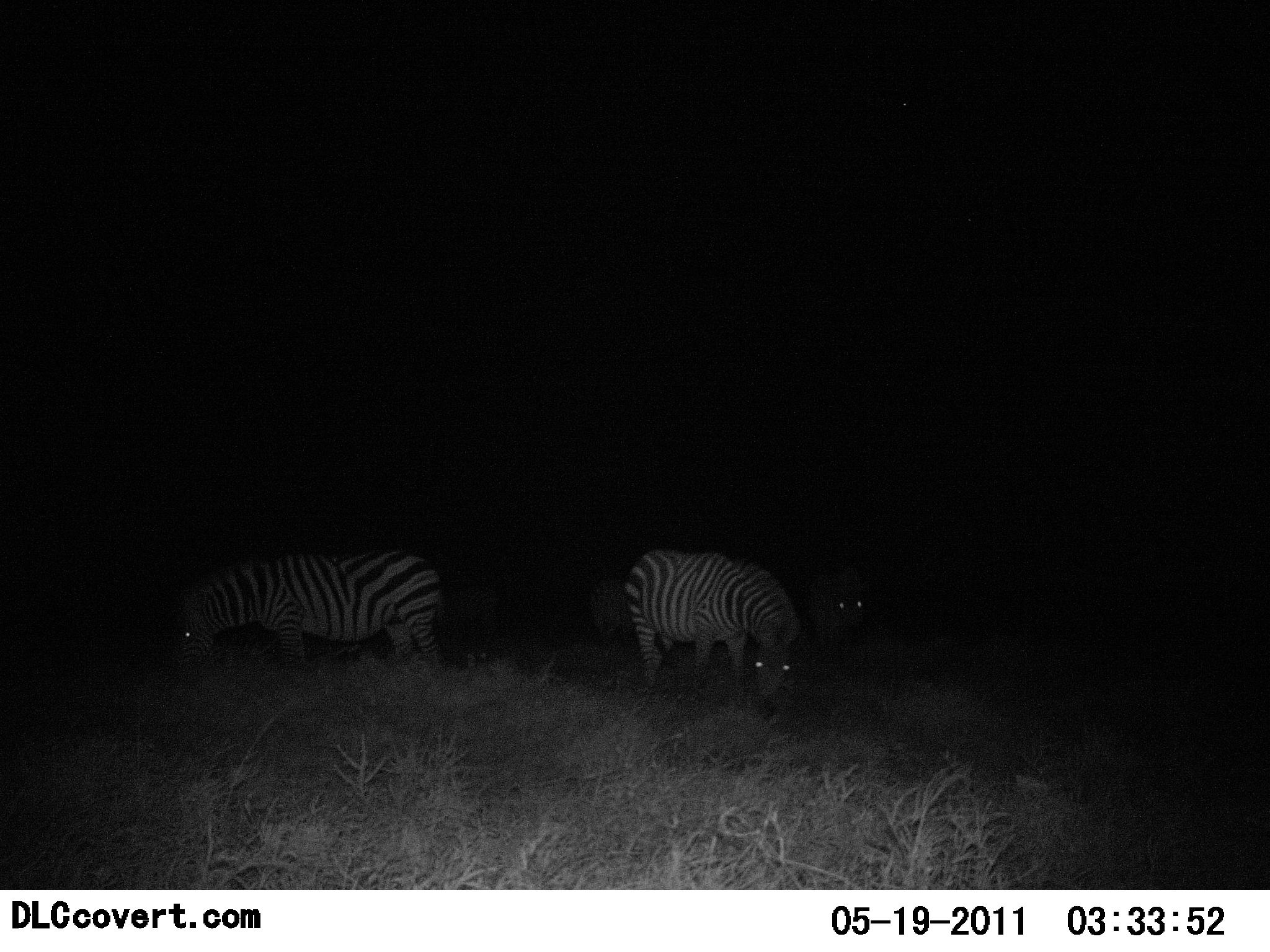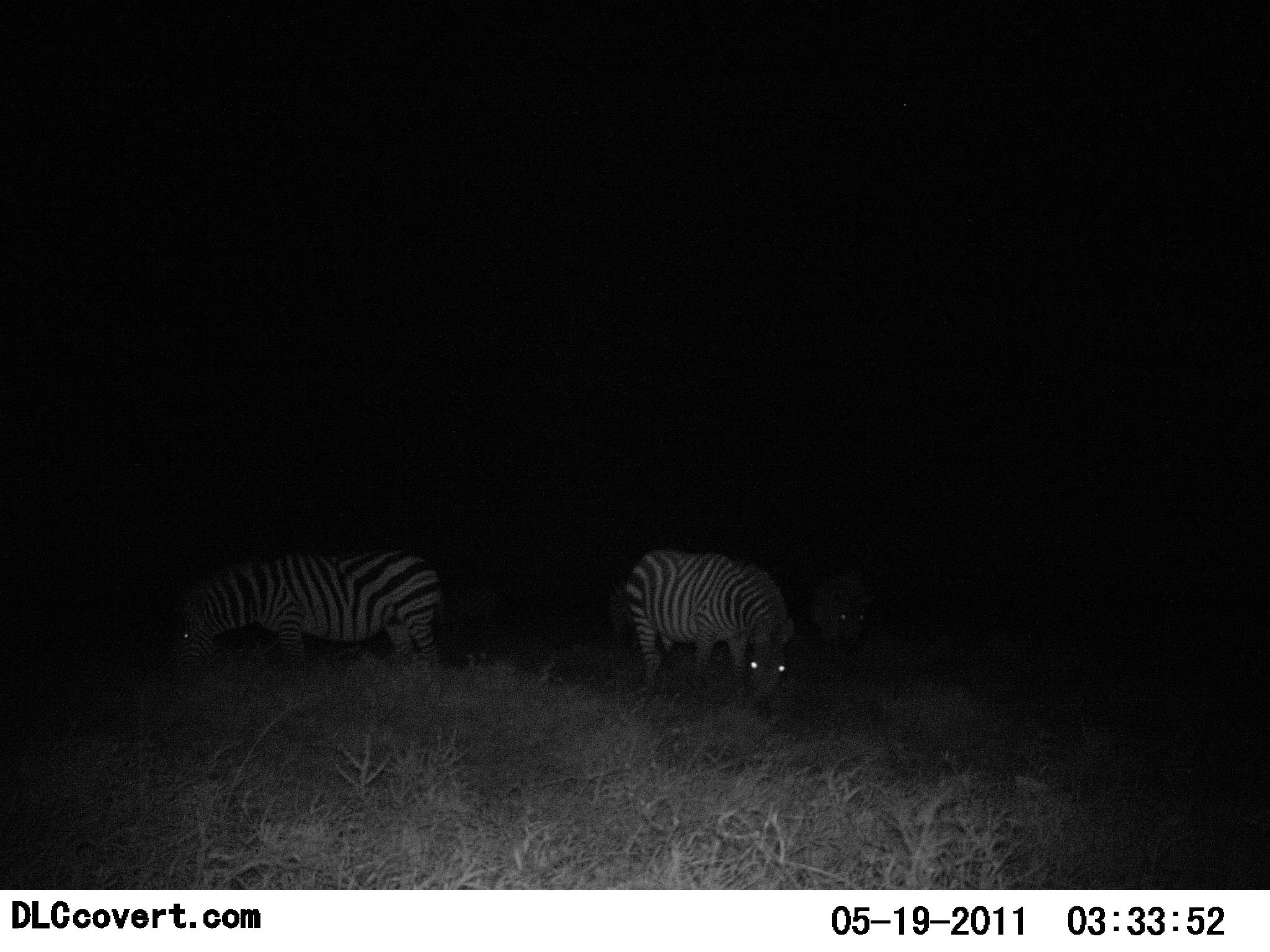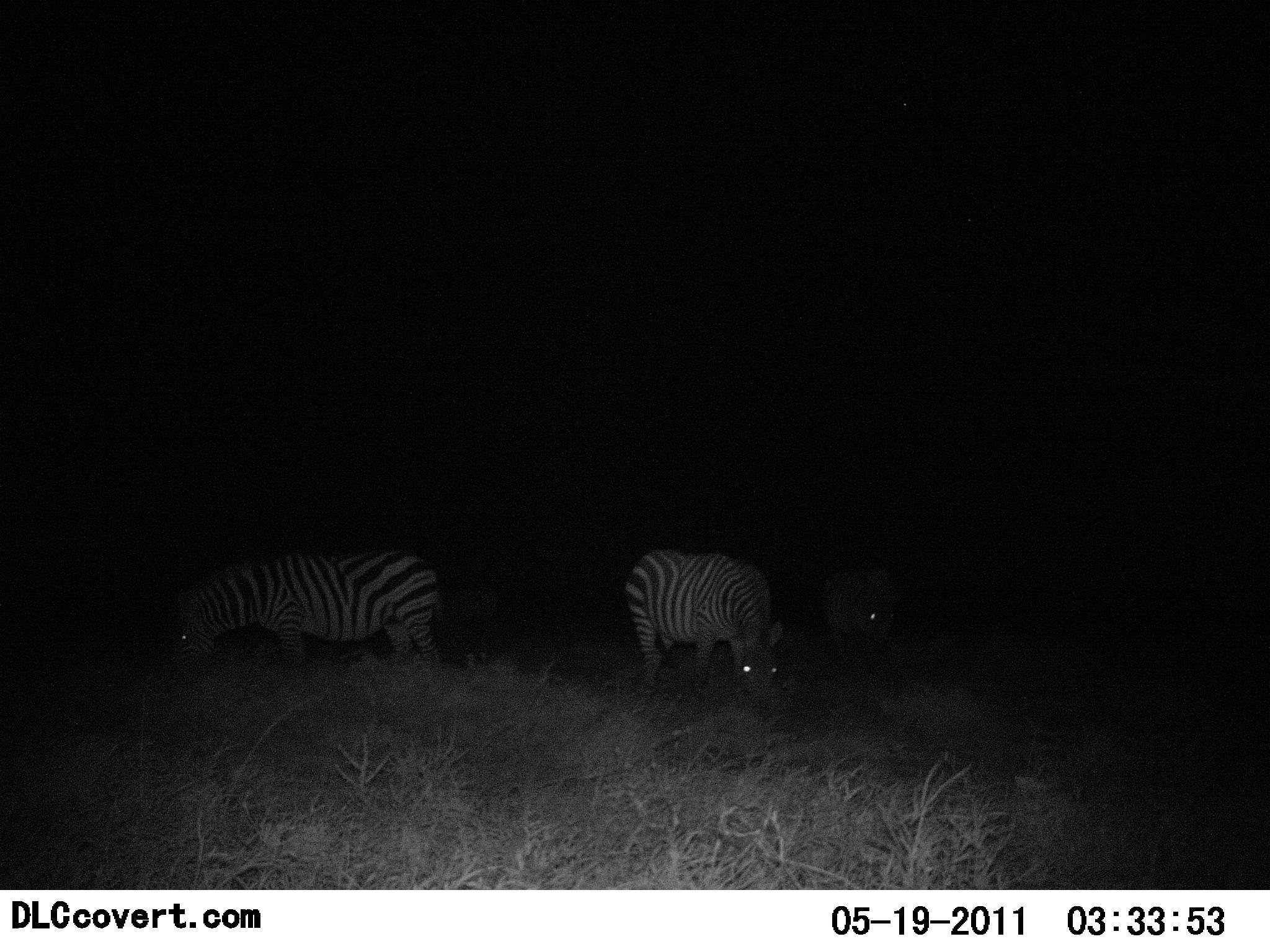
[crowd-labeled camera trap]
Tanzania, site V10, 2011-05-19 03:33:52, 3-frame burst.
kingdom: Animalia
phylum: Chordata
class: Mammalia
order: Perissodactyla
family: Equidae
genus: Equus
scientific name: Equus quagga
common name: plains zebra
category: zebra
Zebra (plains zebra) (Equus quagga), count 4. Behavior (volunteer vote fractions): standing 31%, resting 0%, moving 0%, interacting 0%. Young present (vote fraction): 0%. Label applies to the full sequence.